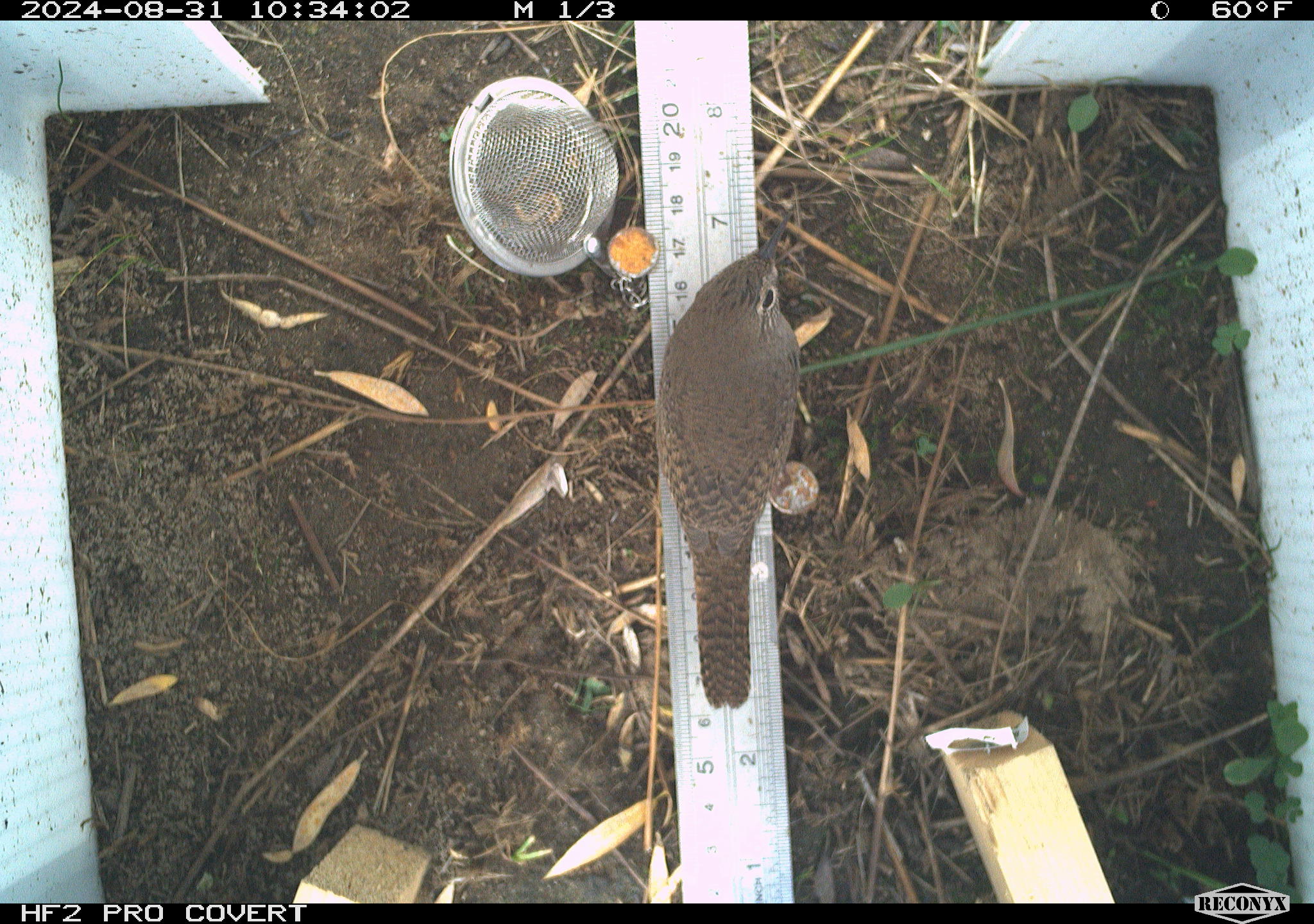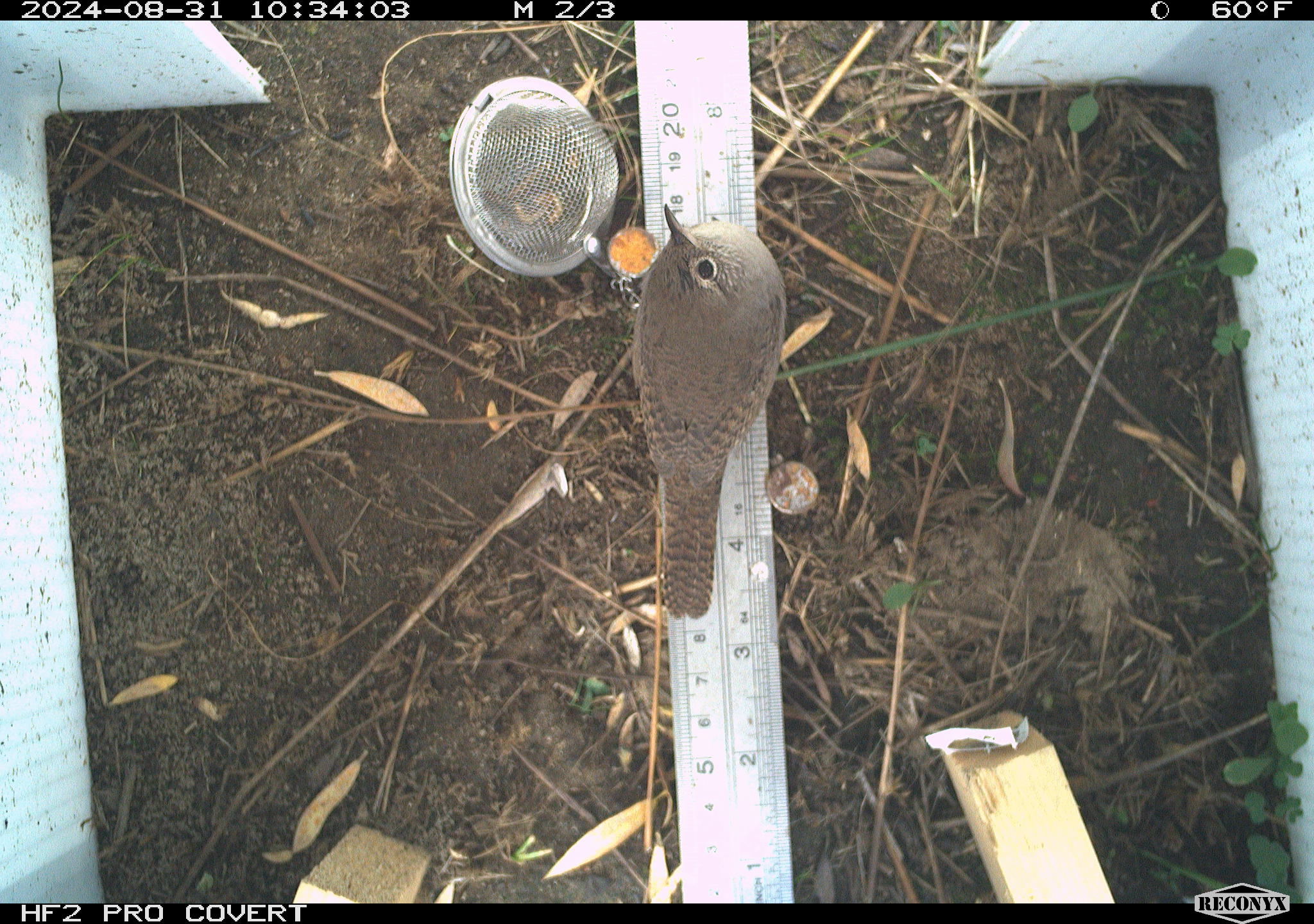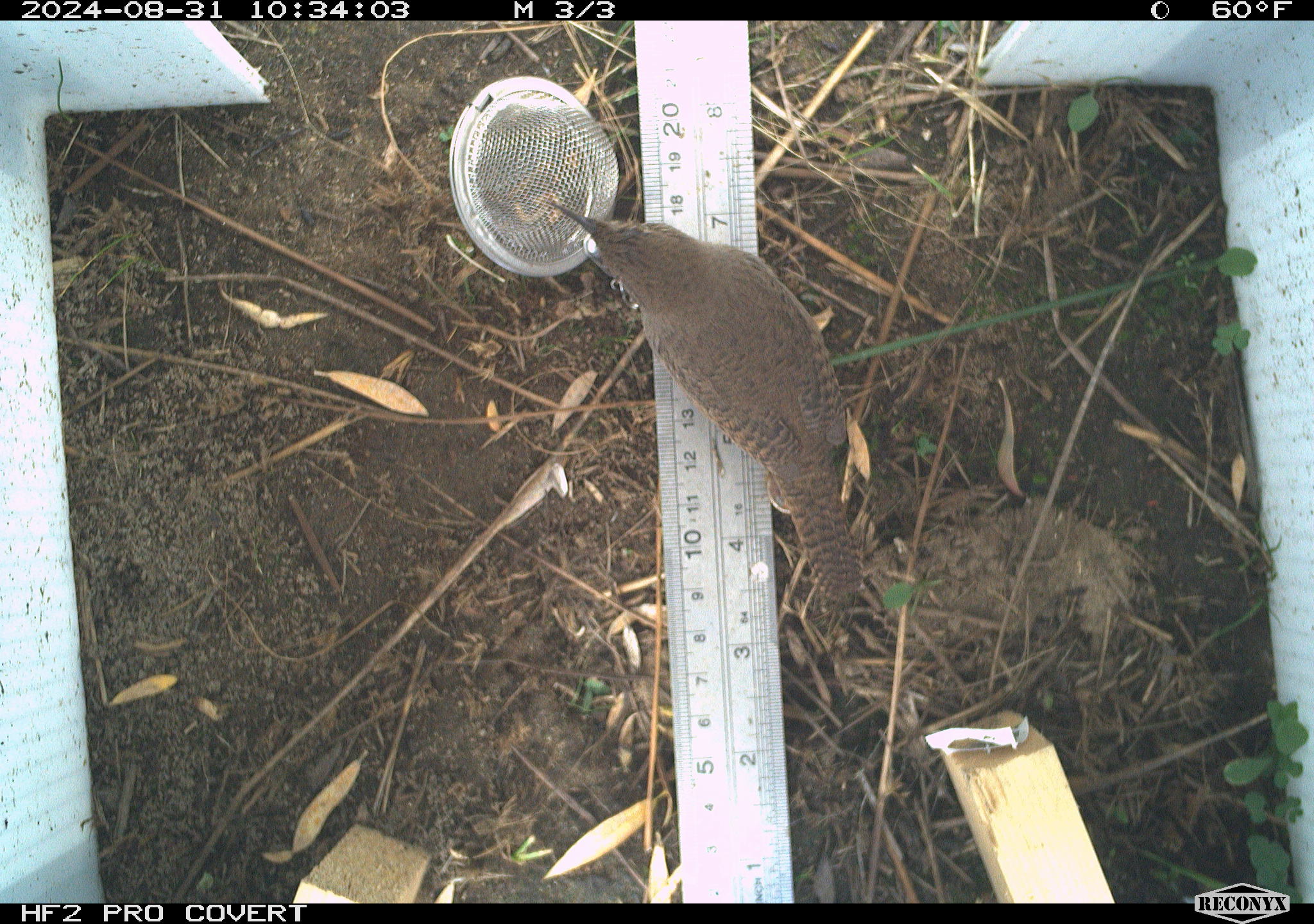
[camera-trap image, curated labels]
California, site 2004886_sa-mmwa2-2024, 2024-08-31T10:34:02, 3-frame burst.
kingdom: Animalia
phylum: Chordata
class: Aves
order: Passeriformes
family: Troglodytidae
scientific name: Troglodytidae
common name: wren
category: troglodytidae family